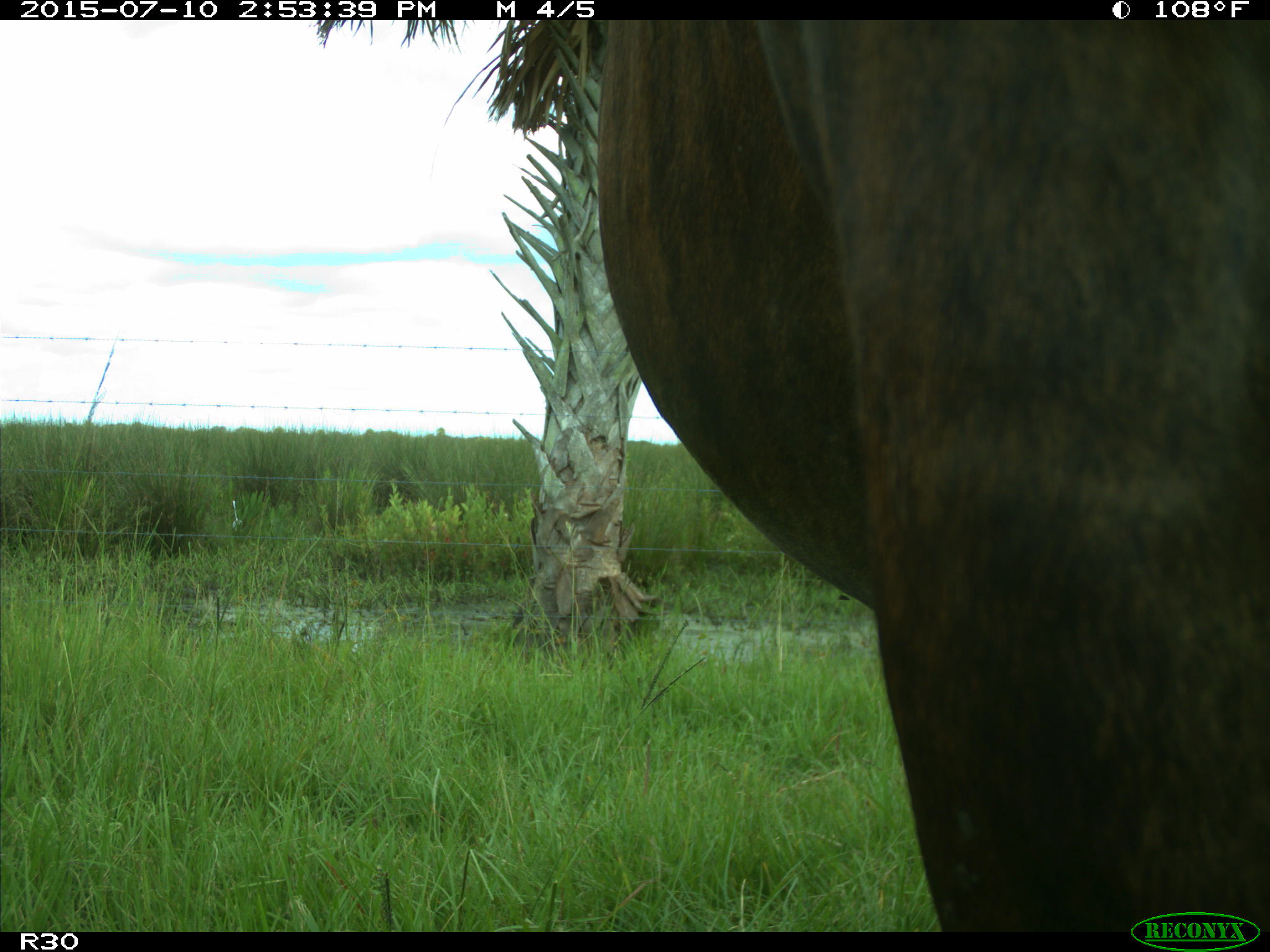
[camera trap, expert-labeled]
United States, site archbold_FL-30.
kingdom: Animalia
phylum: Chordata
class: Mammalia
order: Artiodactyla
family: Bovidae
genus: Bos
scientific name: Bos taurus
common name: domestic cow